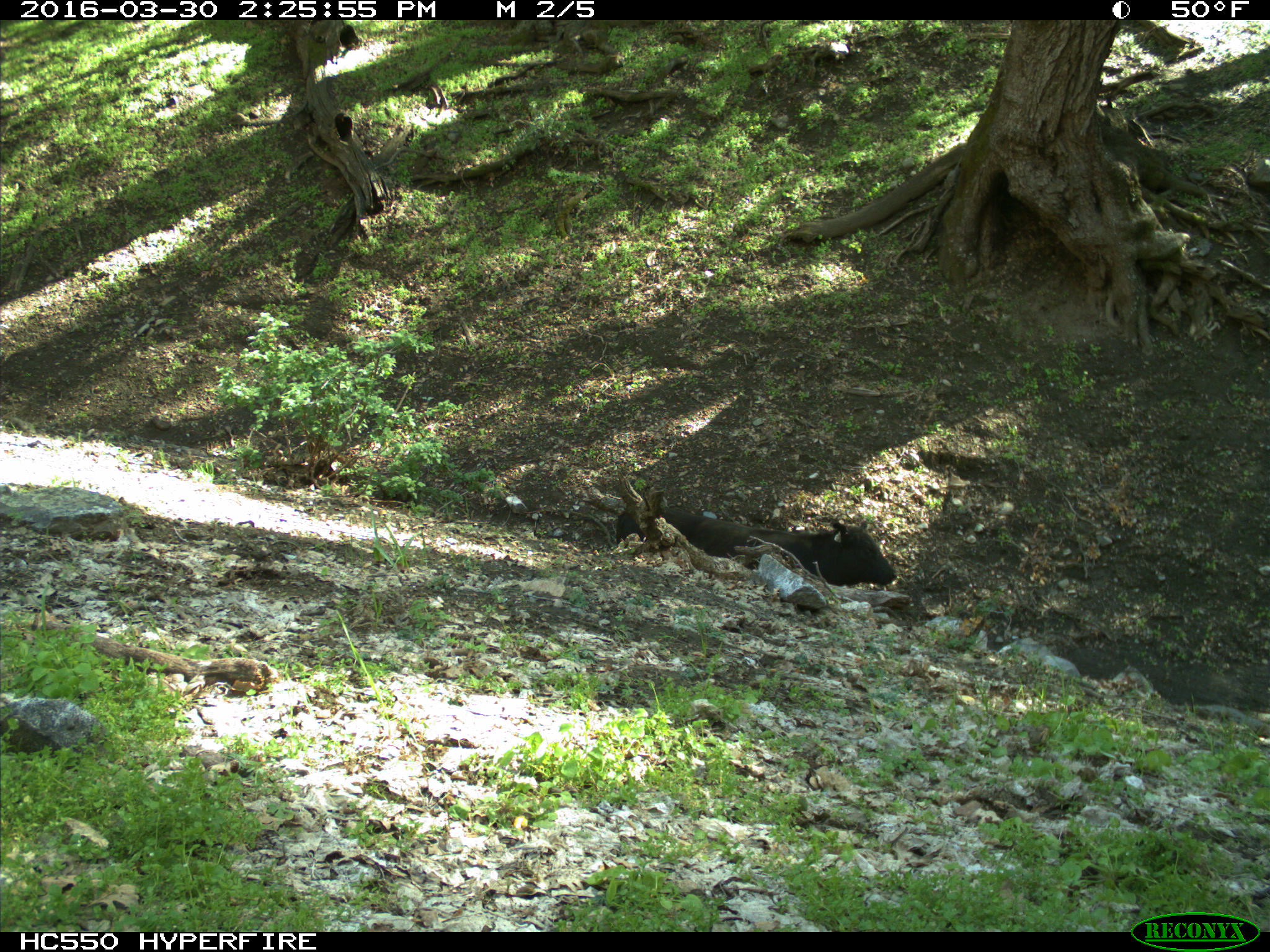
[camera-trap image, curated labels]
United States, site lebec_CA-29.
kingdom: Animalia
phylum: Chordata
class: Mammalia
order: Artiodactyla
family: Bovidae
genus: Bos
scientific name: Bos taurus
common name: domestic cow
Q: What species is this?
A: Bos taurus (domestic cow).